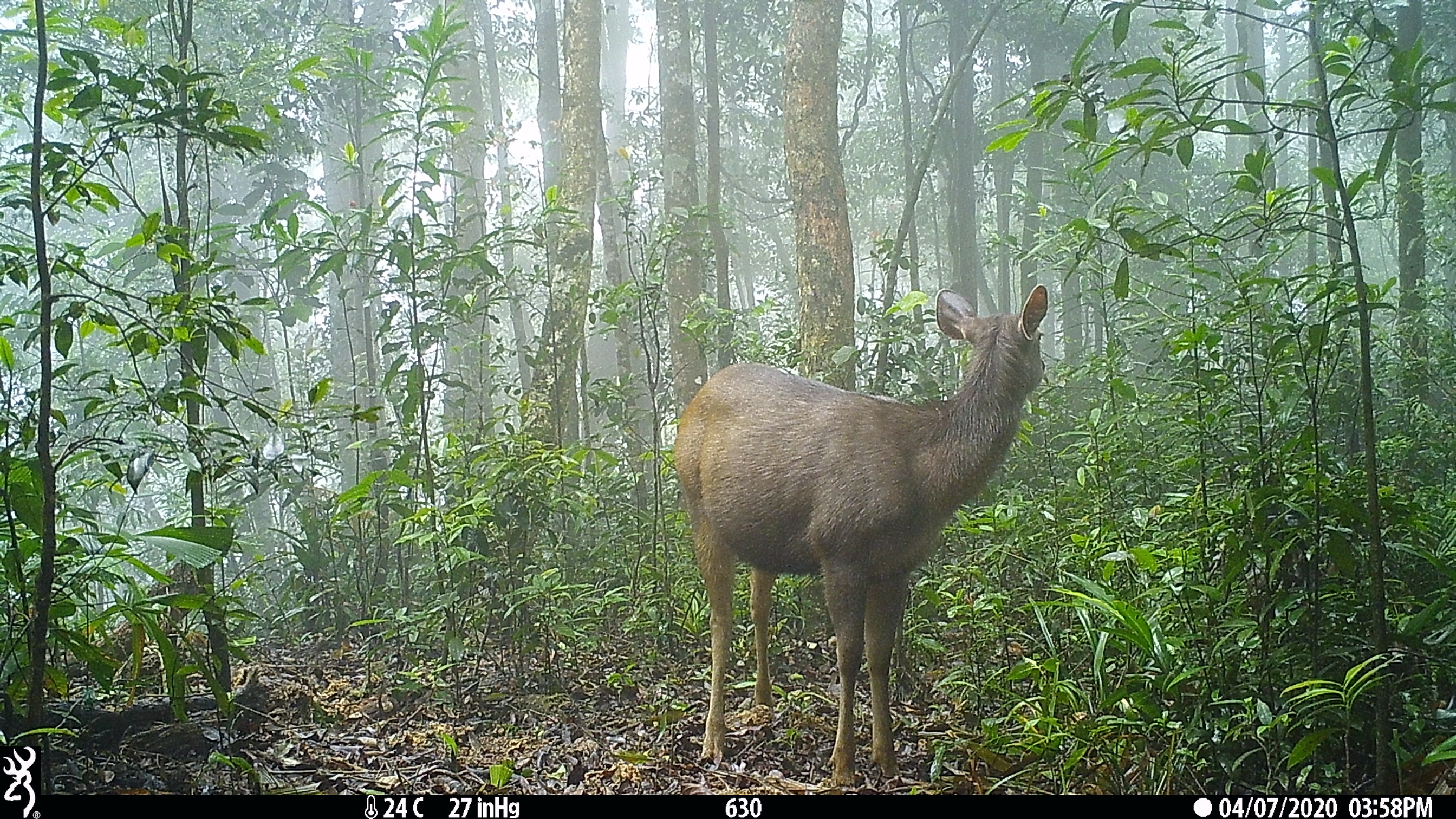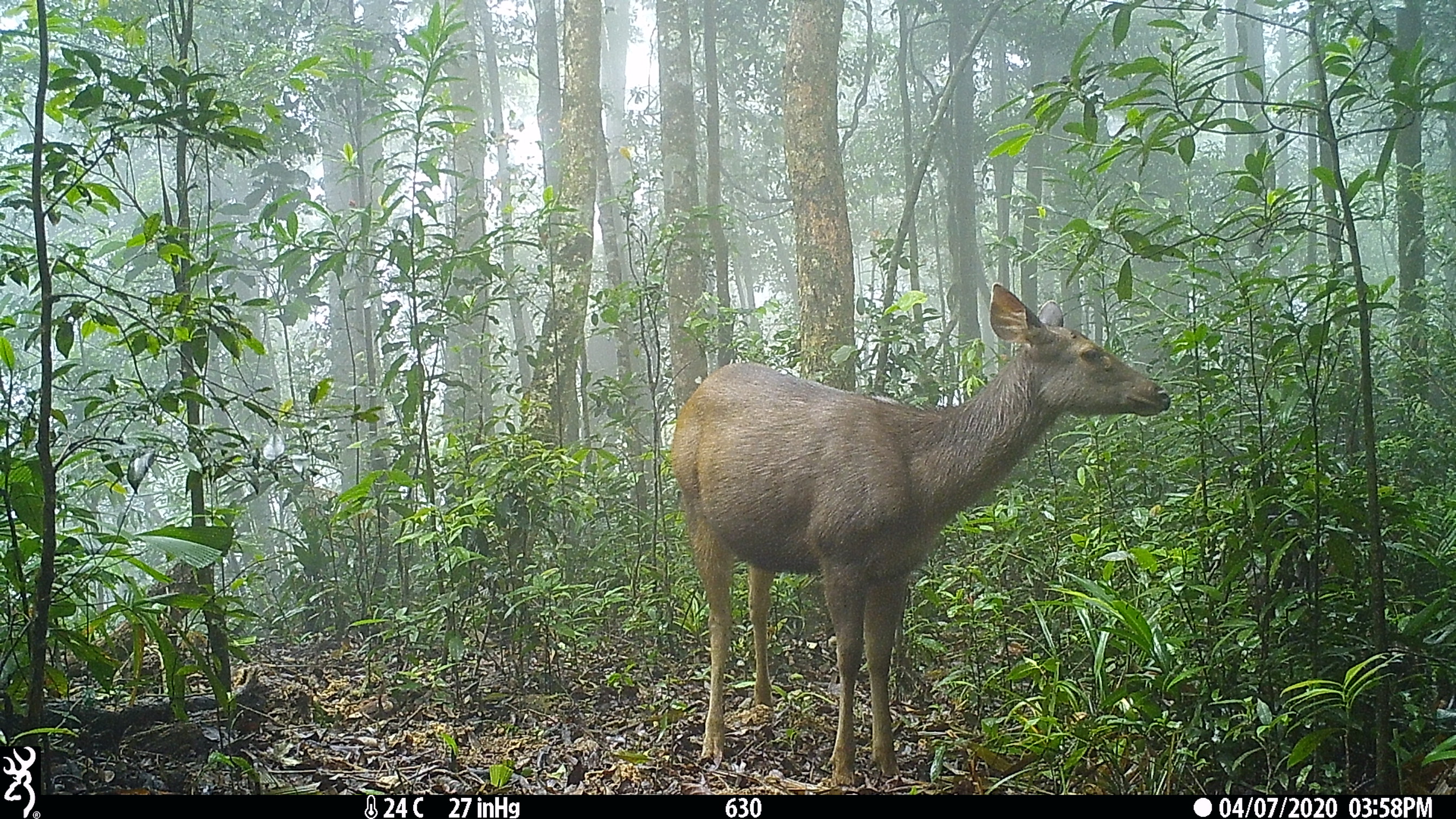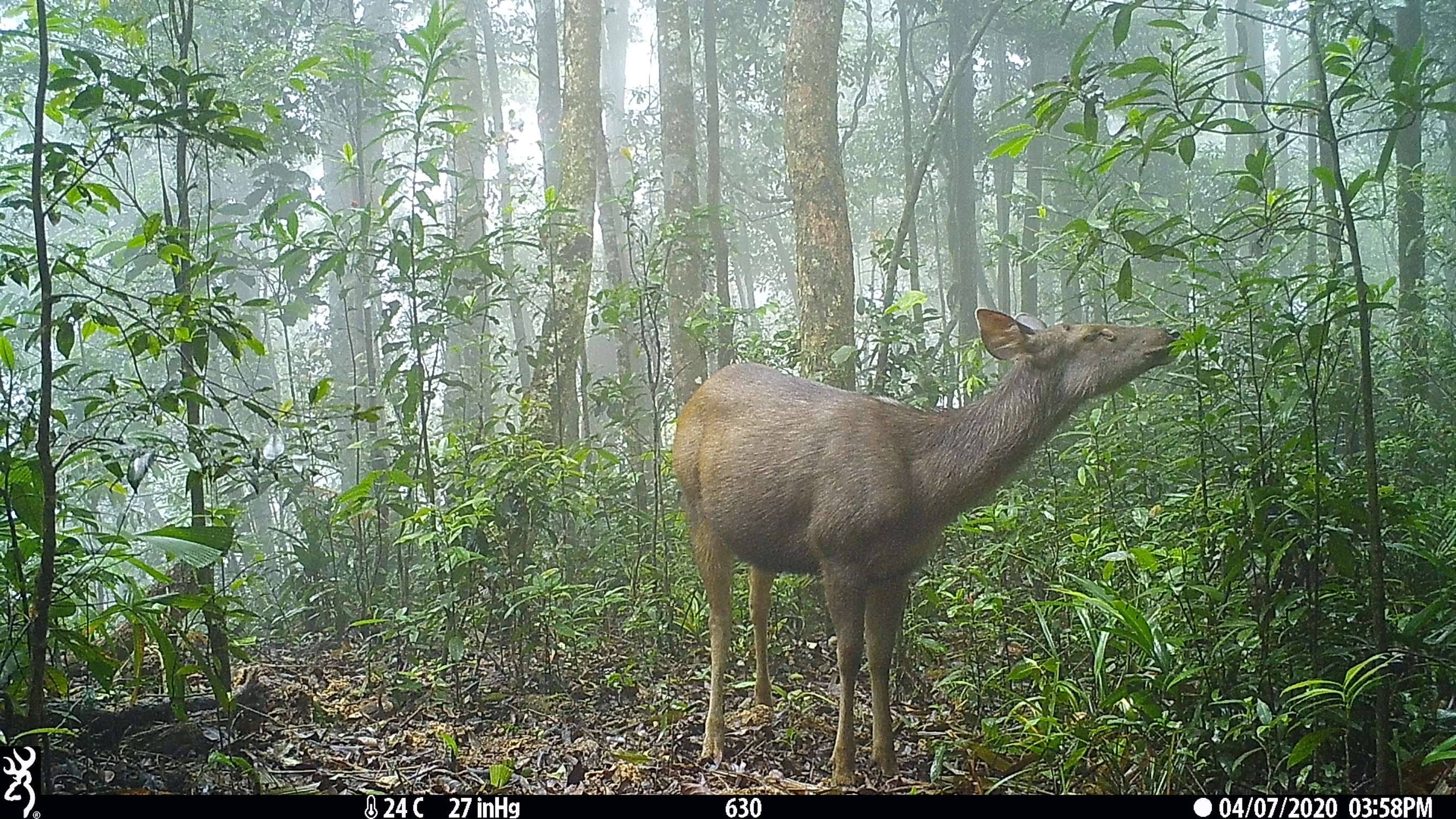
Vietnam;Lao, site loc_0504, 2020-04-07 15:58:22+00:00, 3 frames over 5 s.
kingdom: Animalia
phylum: Chordata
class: Mammalia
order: Artiodactyla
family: Cervidae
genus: Rusa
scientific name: Rusa unicolor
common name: sambar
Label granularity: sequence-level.